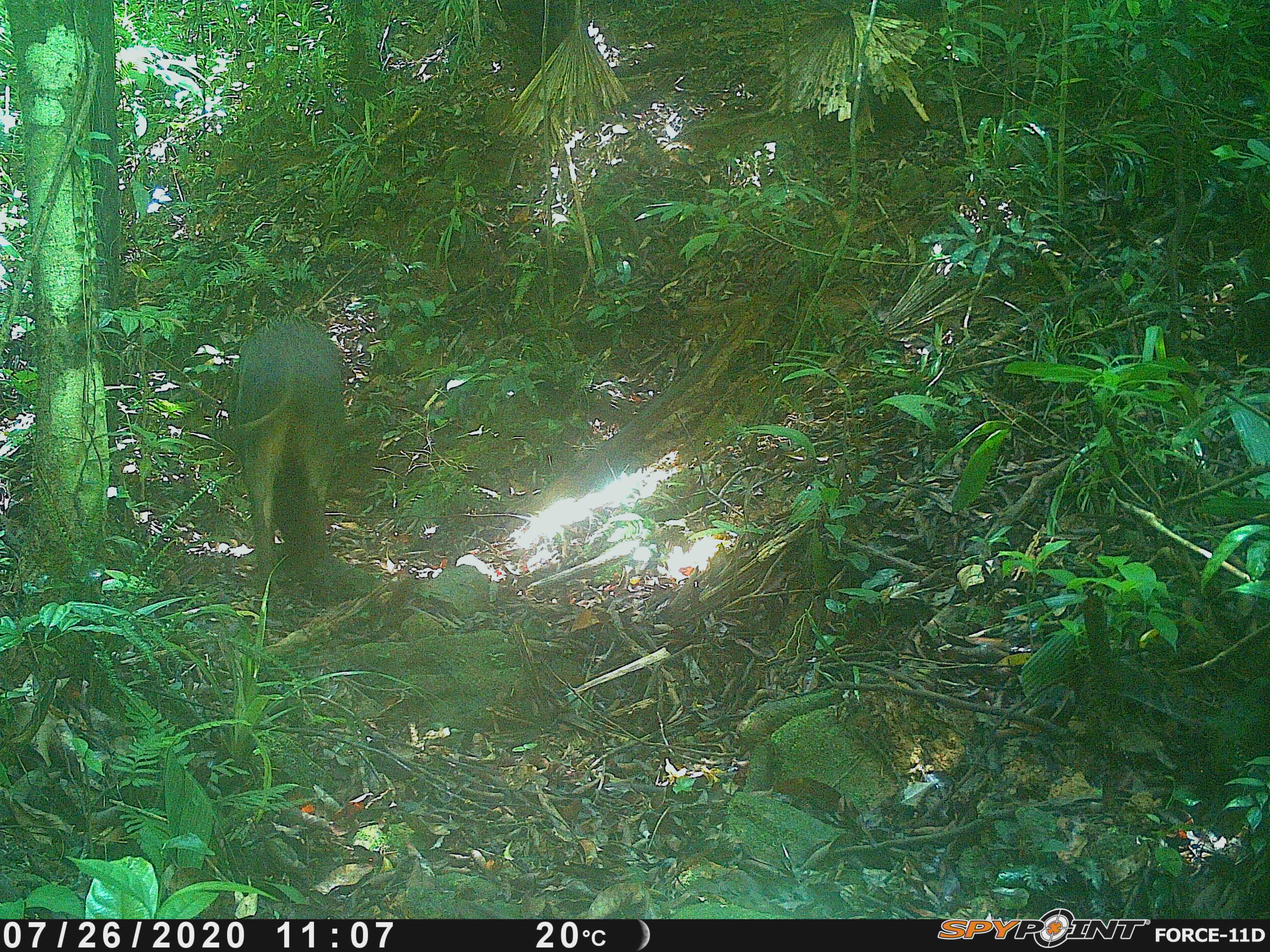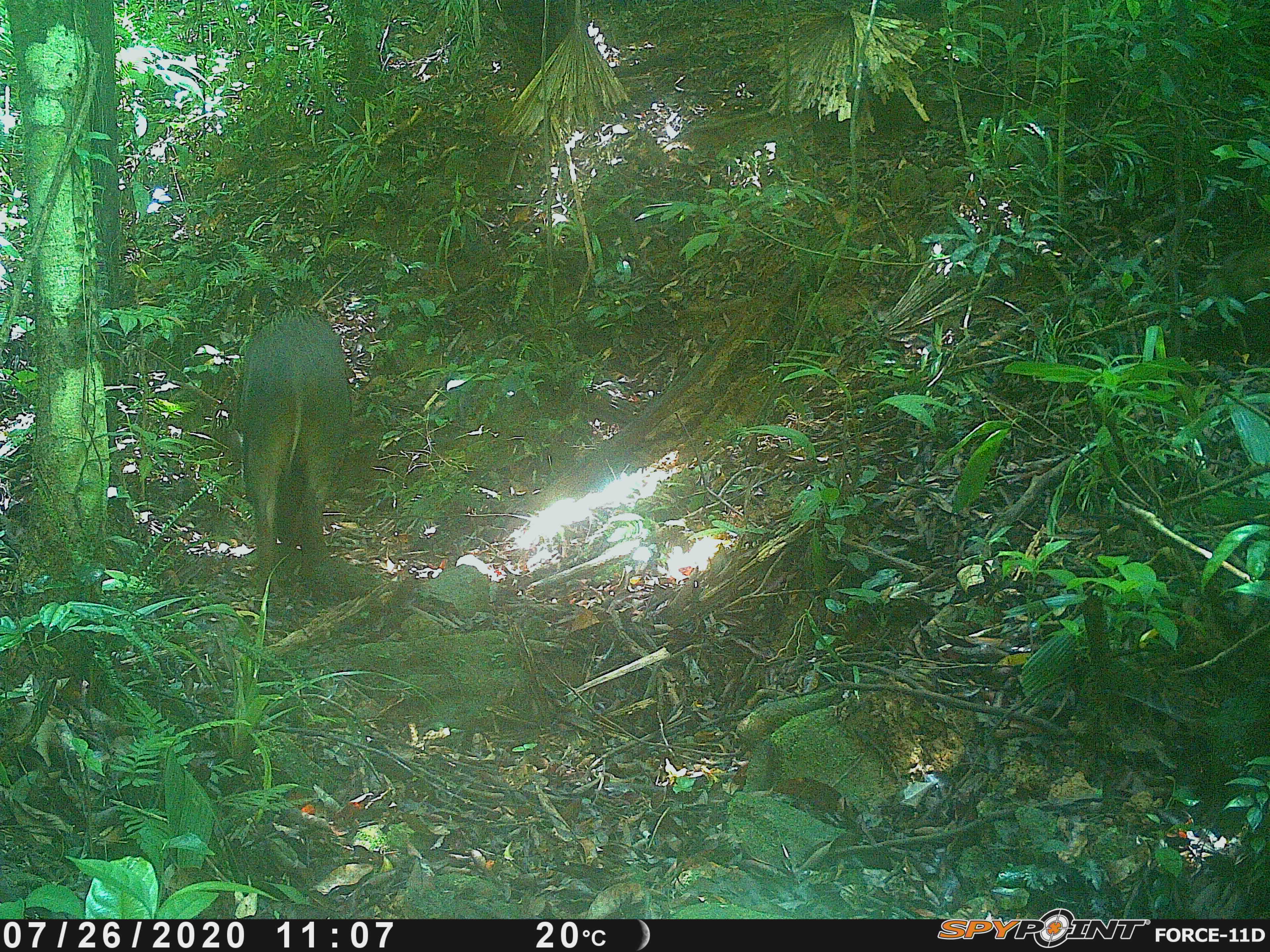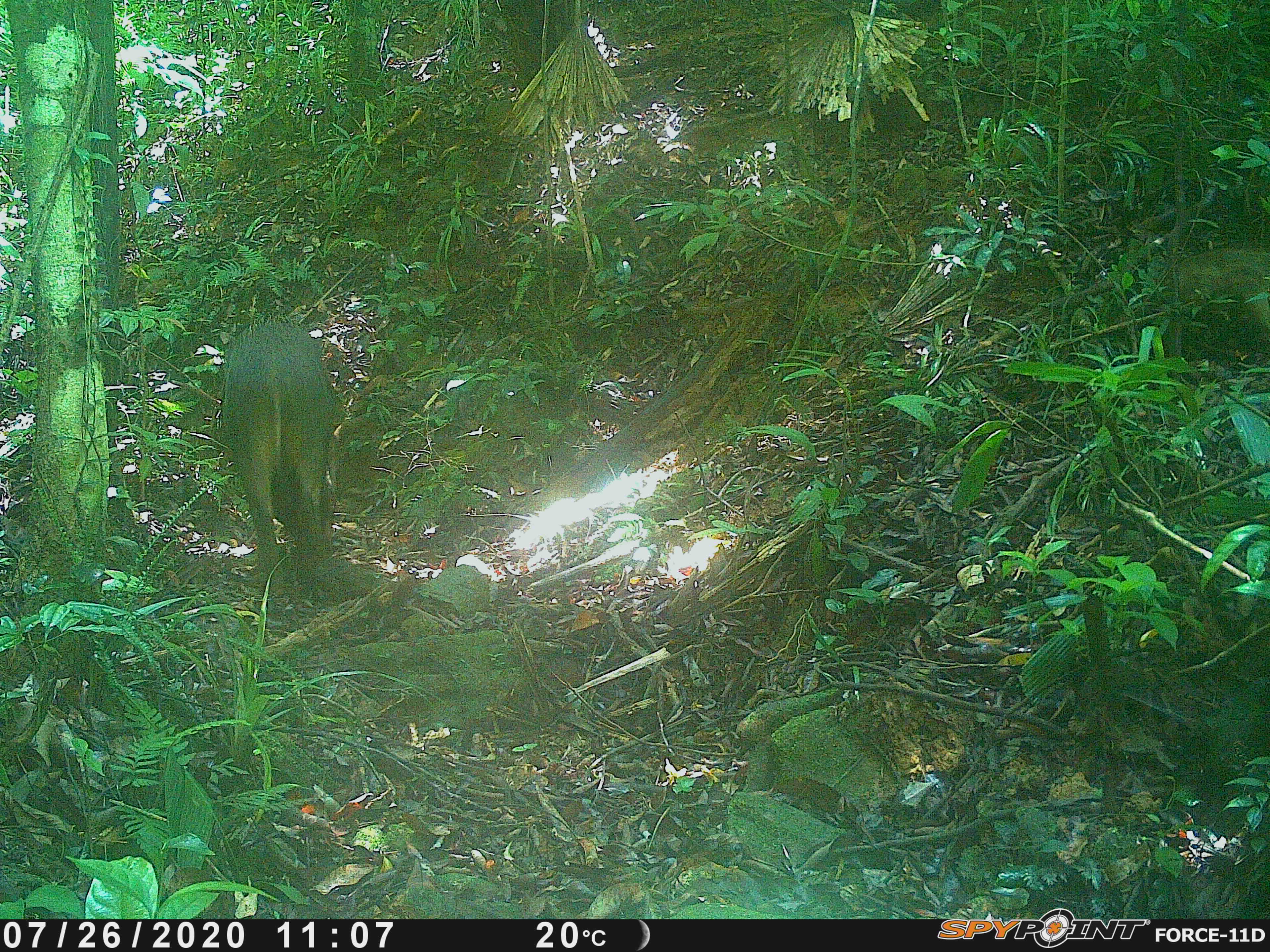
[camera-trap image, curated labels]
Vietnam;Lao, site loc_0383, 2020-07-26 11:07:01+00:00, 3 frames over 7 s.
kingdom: Animalia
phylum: Chordata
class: Mammalia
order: Artiodactyla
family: Suidae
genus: Sus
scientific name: Sus scrofa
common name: eurasian wild pig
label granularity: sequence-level